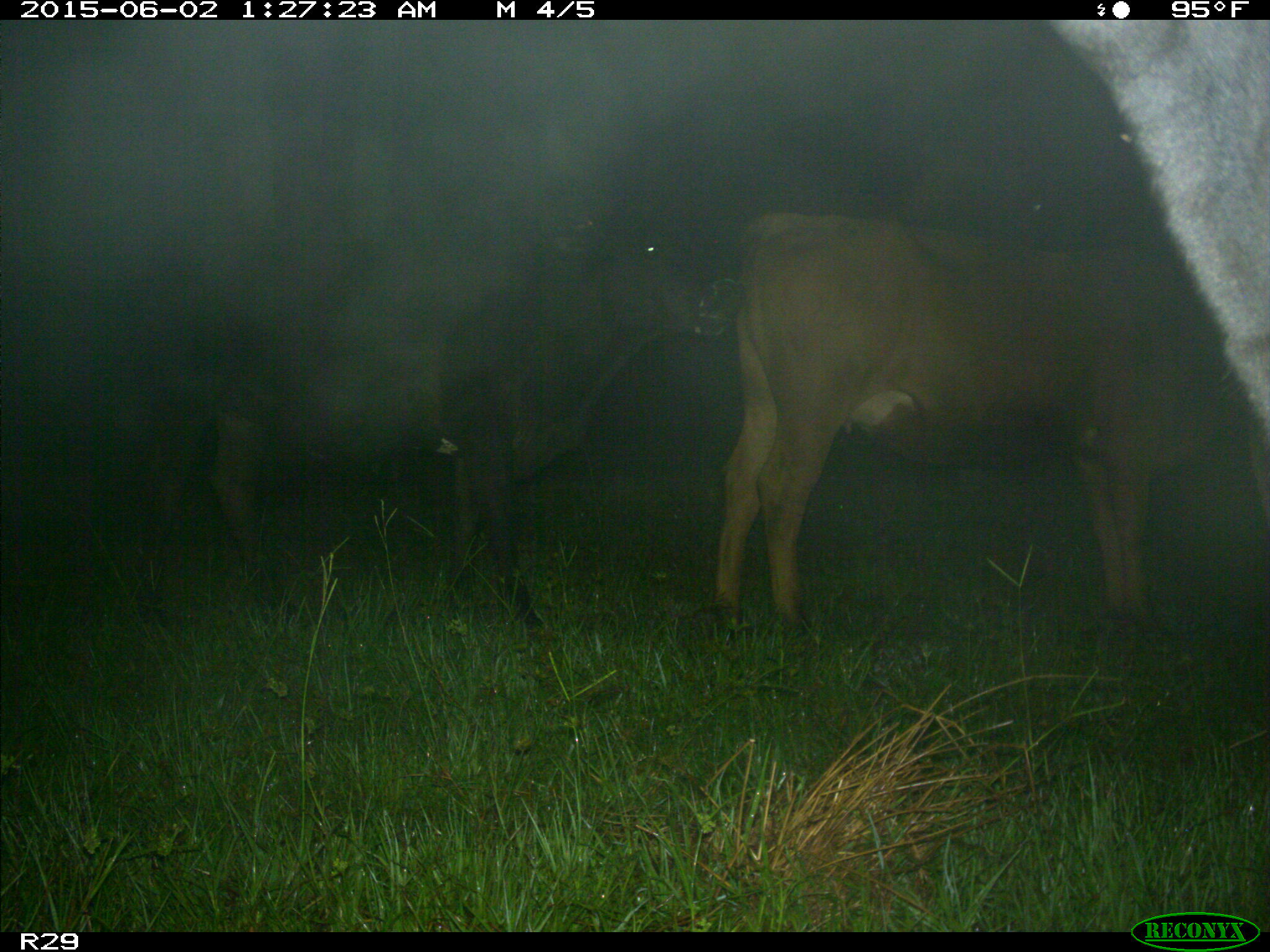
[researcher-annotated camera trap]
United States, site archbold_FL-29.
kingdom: Animalia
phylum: Chordata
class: Mammalia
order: Artiodactyla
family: Bovidae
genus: Bos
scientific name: Bos taurus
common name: domestic cow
Bos taurus (domestic cow).